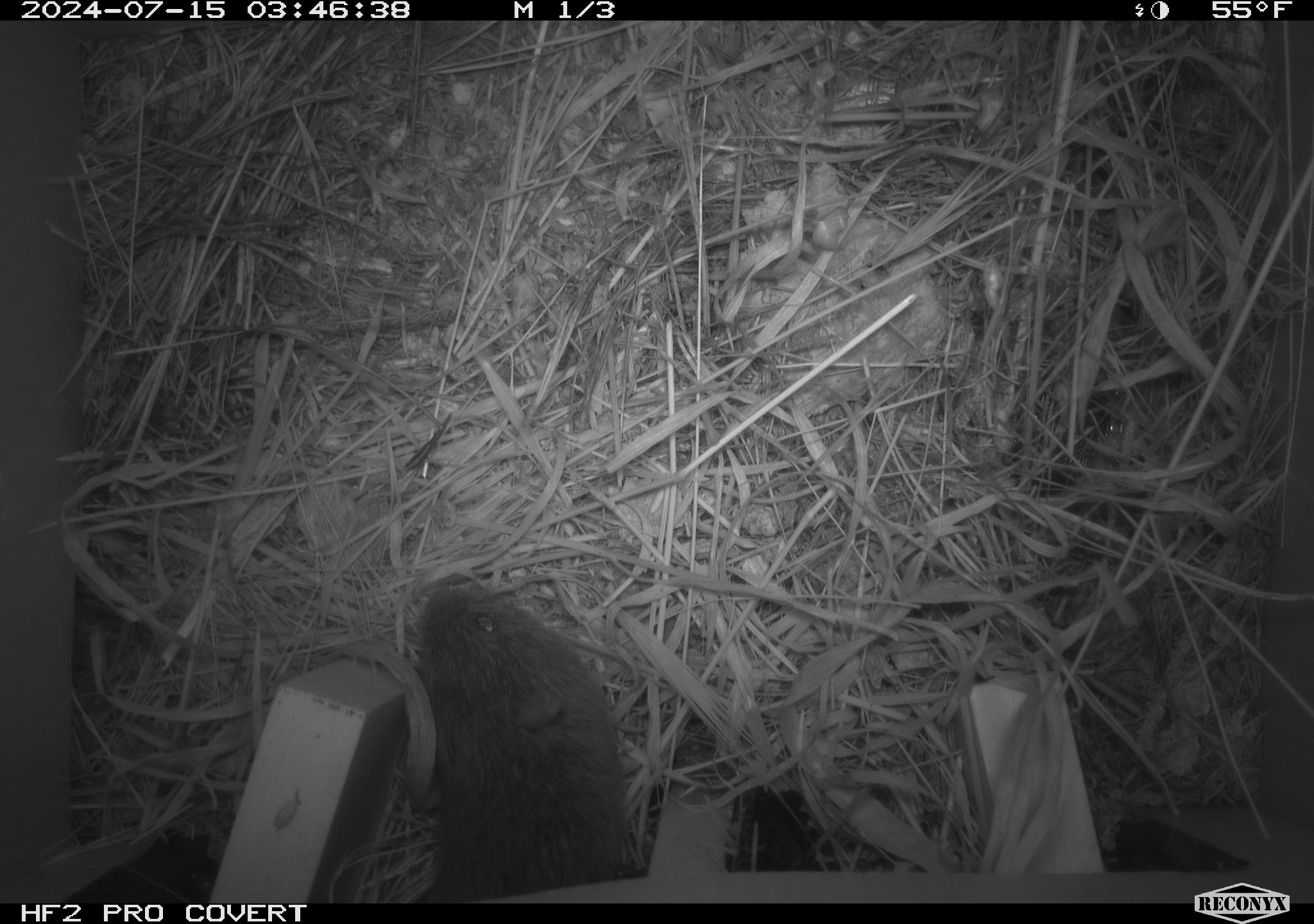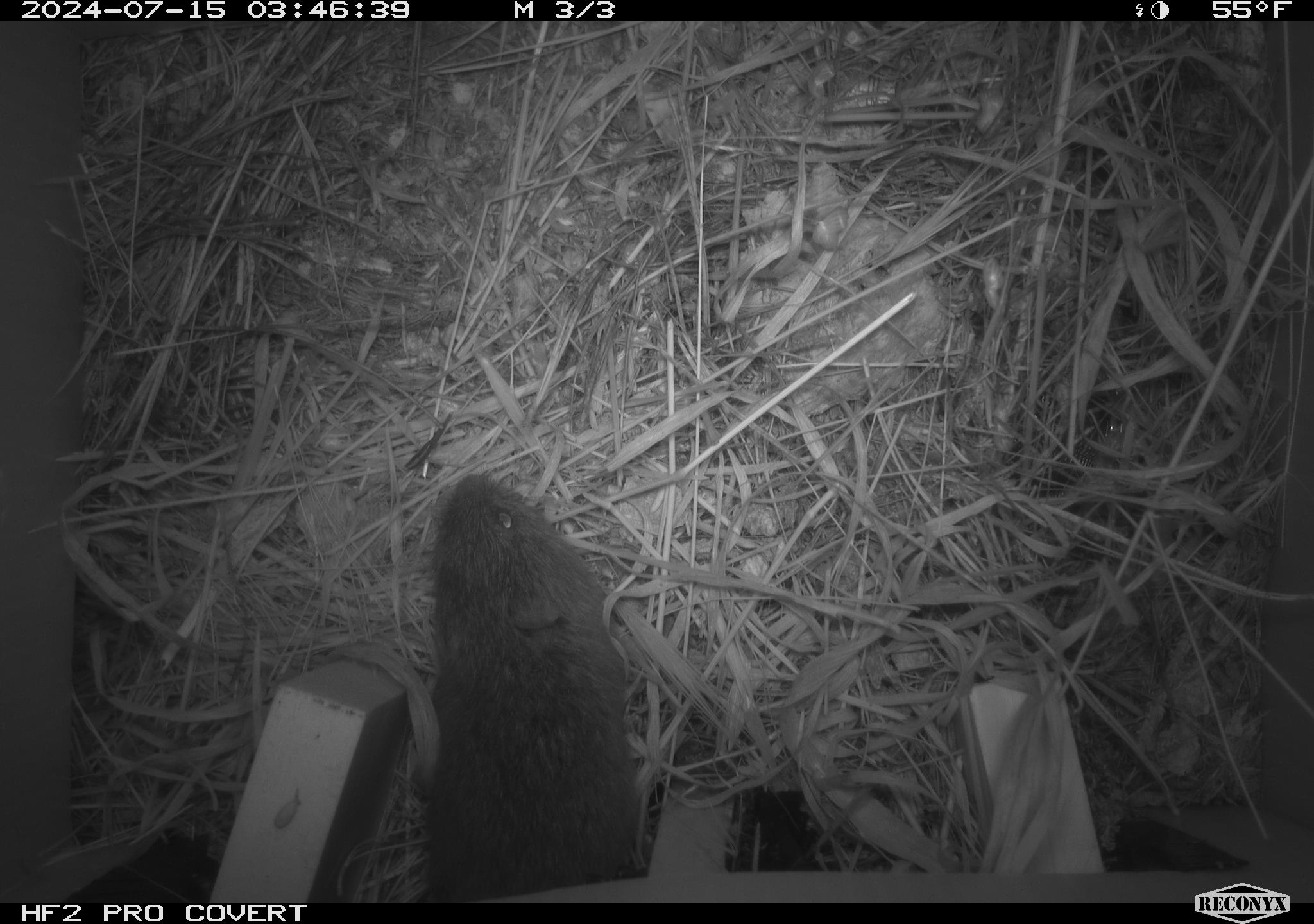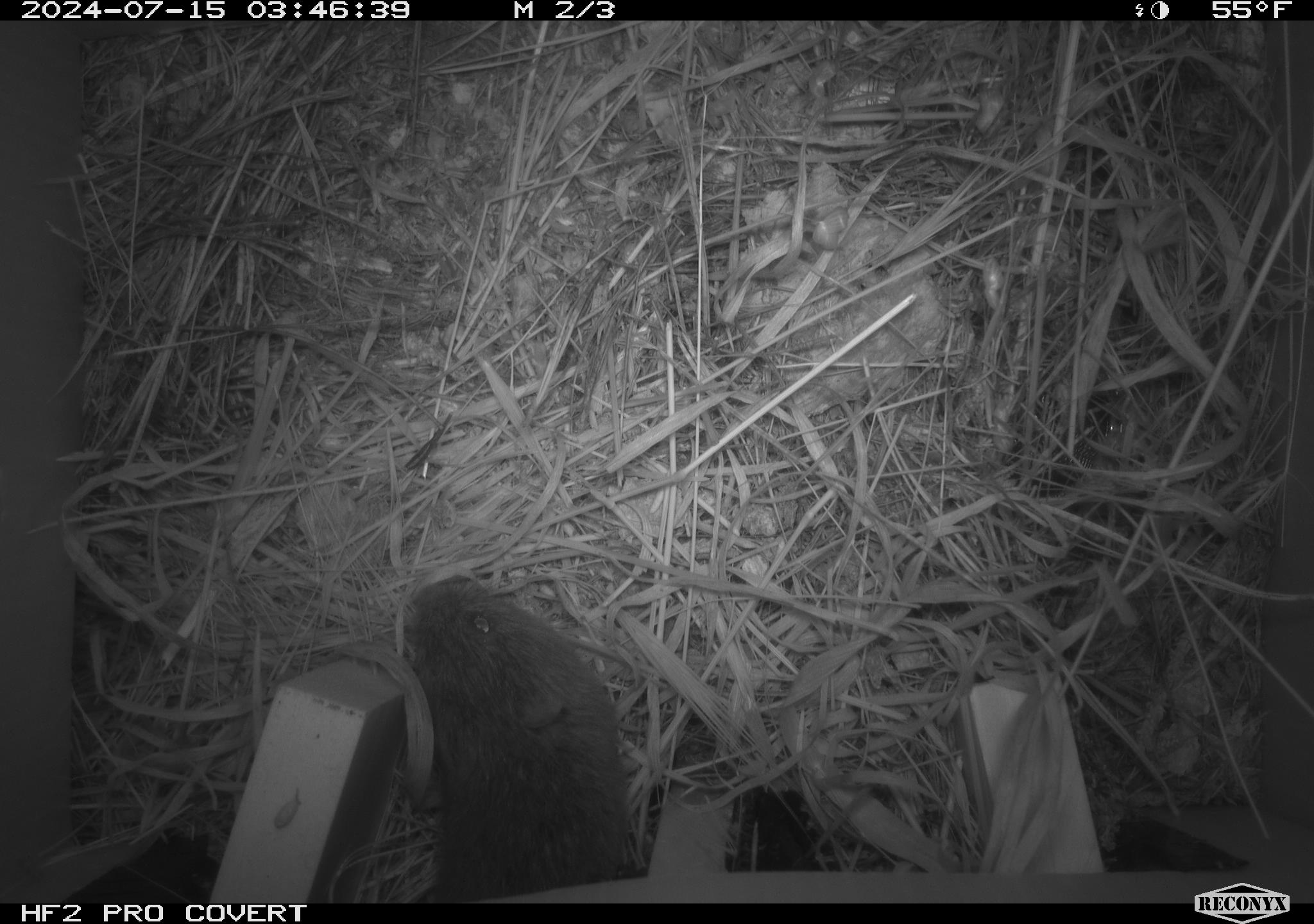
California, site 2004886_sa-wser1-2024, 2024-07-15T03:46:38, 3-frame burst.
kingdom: Animalia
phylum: Chordata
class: Mammalia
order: Rodentia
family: Cricetidae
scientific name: Arvicolinae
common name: voles, lemmings, and muskrats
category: arvicolinae subfamily